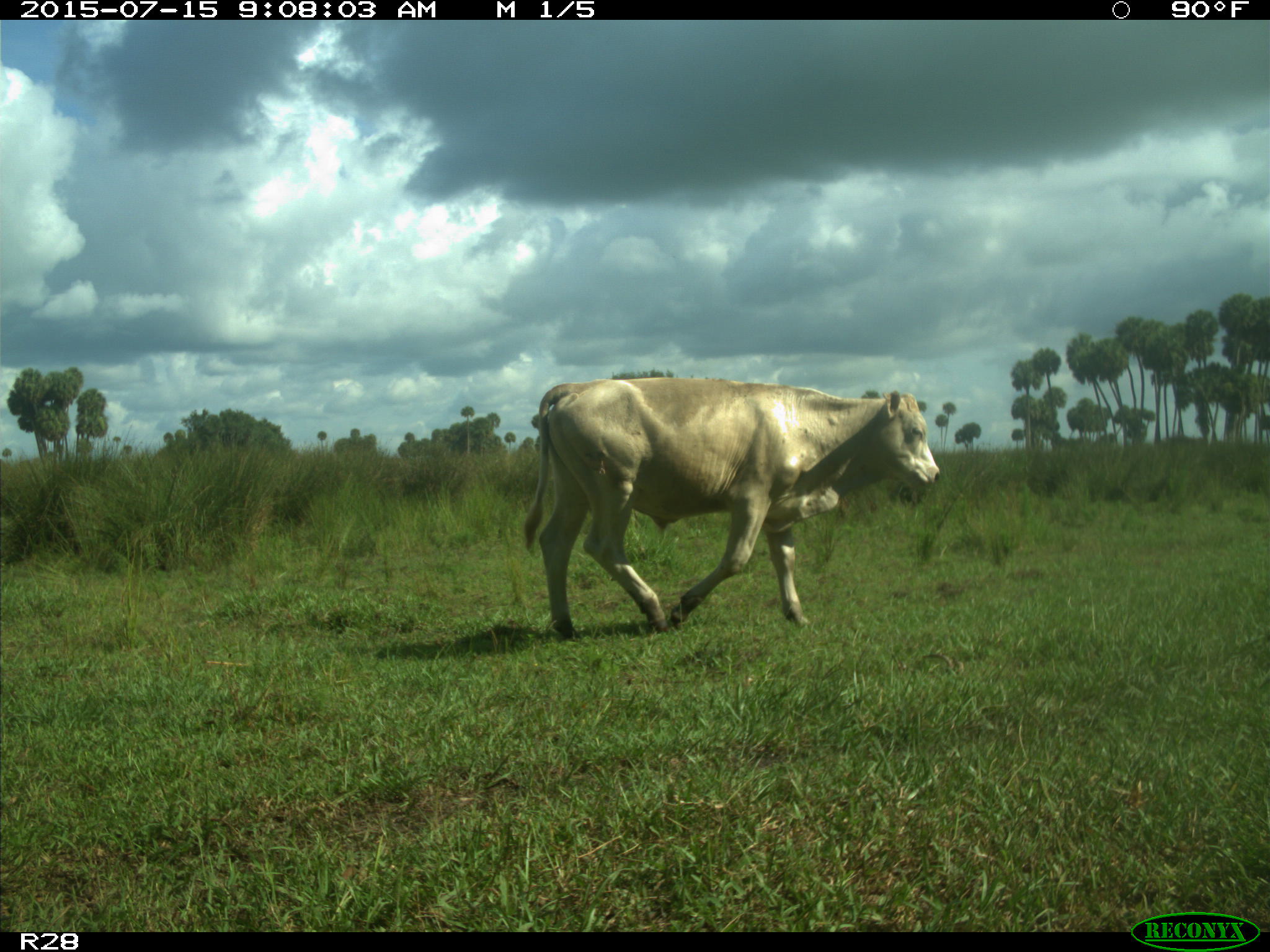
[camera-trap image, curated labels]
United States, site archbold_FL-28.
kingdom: Animalia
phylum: Chordata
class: Mammalia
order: Artiodactyla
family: Bovidae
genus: Bos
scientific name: Bos taurus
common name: domestic cow